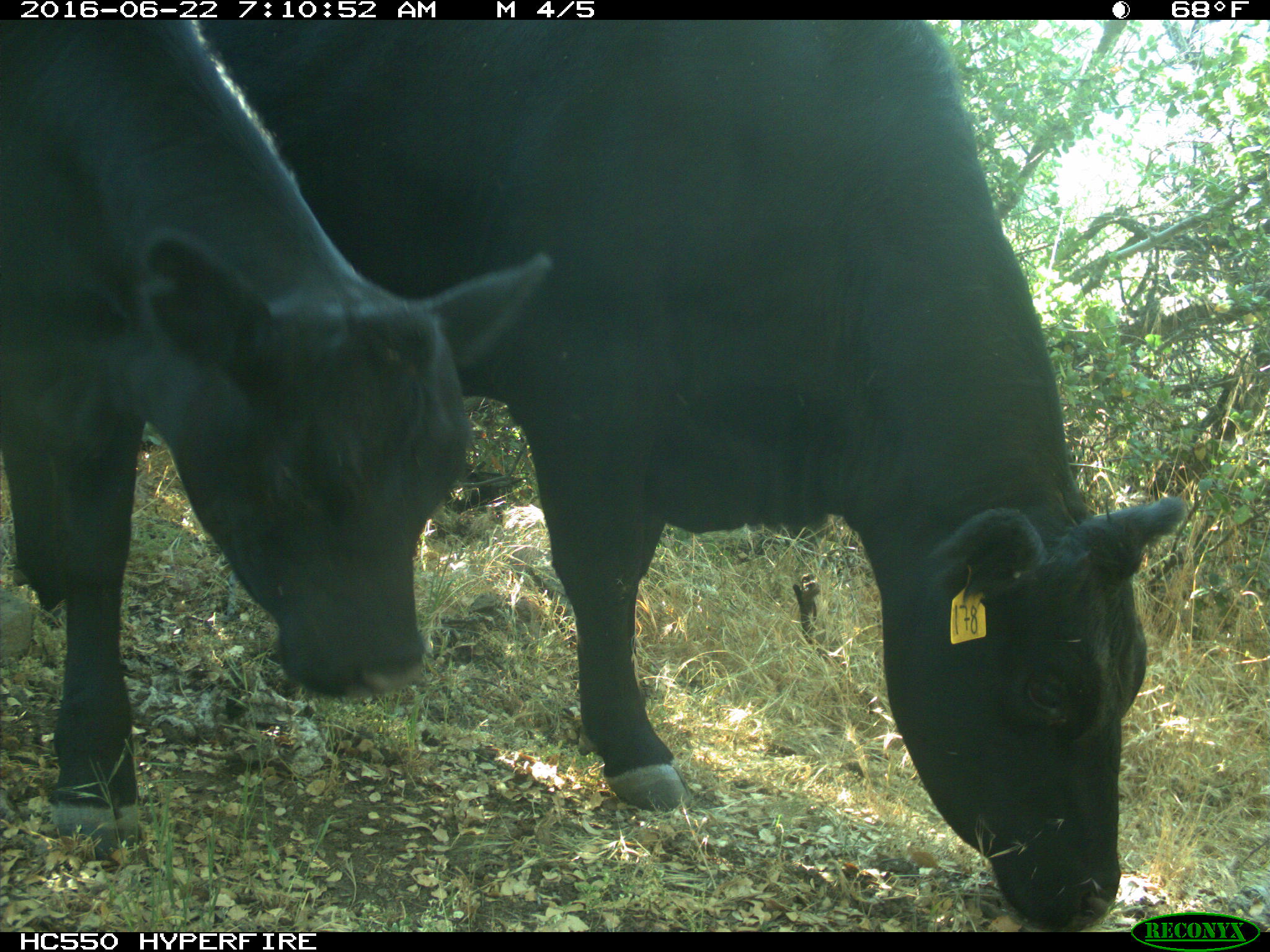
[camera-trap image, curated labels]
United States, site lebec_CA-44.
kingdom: Animalia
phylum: Chordata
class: Mammalia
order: Artiodactyla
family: Bovidae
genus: Bos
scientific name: Bos taurus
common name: domestic cow